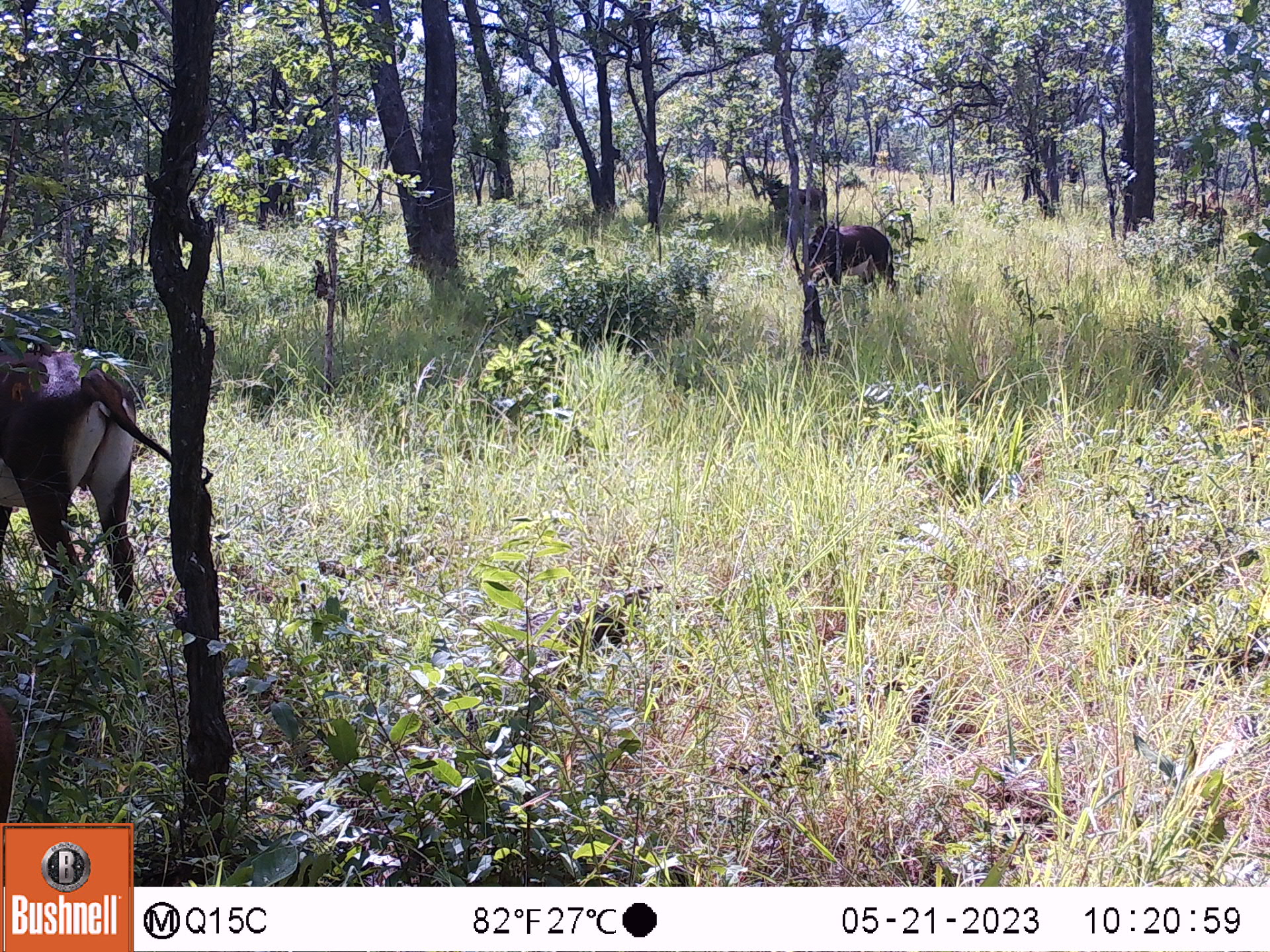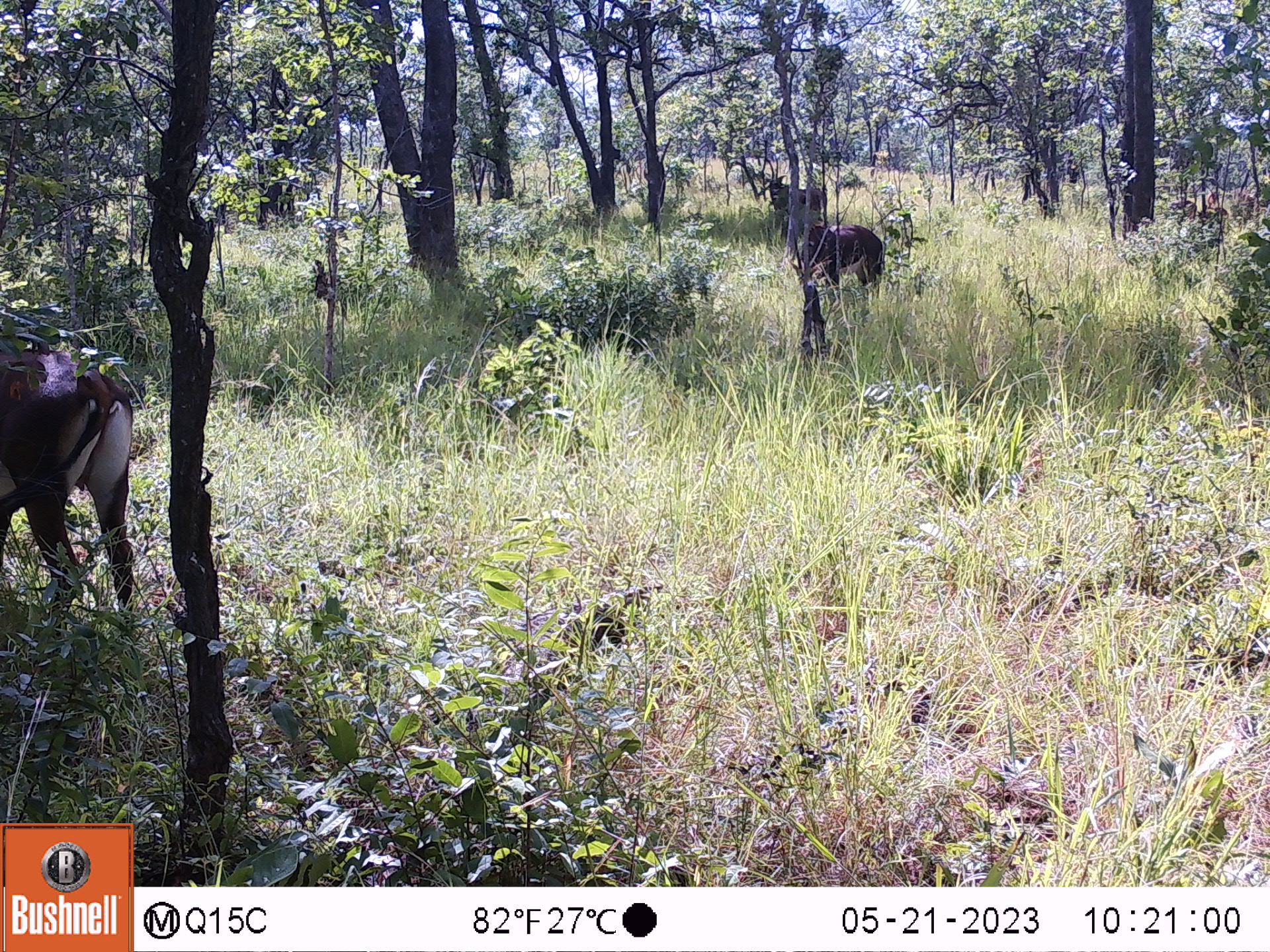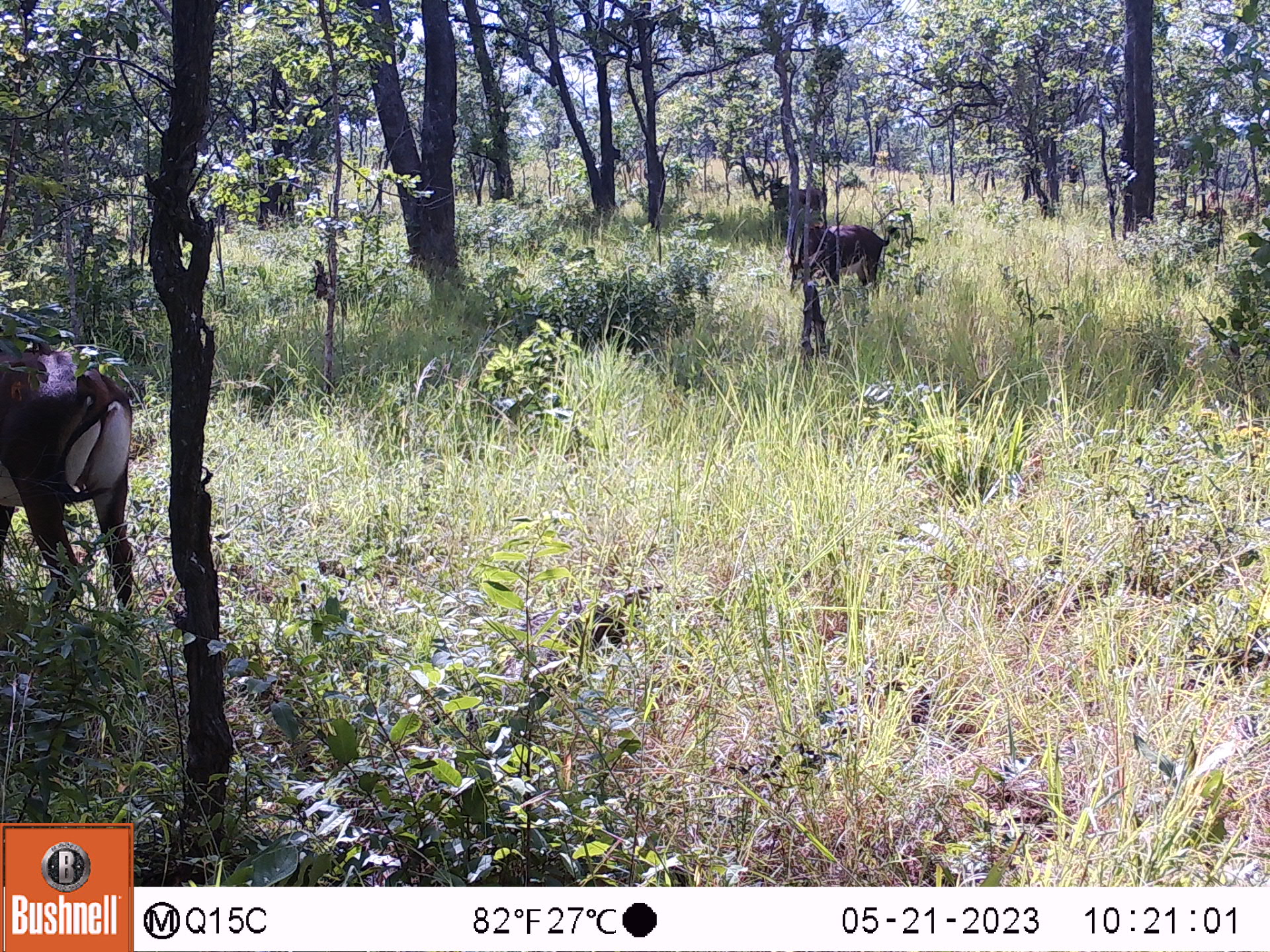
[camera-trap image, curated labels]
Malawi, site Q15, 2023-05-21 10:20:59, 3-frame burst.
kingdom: Animalia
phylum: Chordata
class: Mammalia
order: Artiodactyla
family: Bovidae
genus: Hippotragus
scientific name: Hippotragus niger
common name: sable antelope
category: sable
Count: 6.